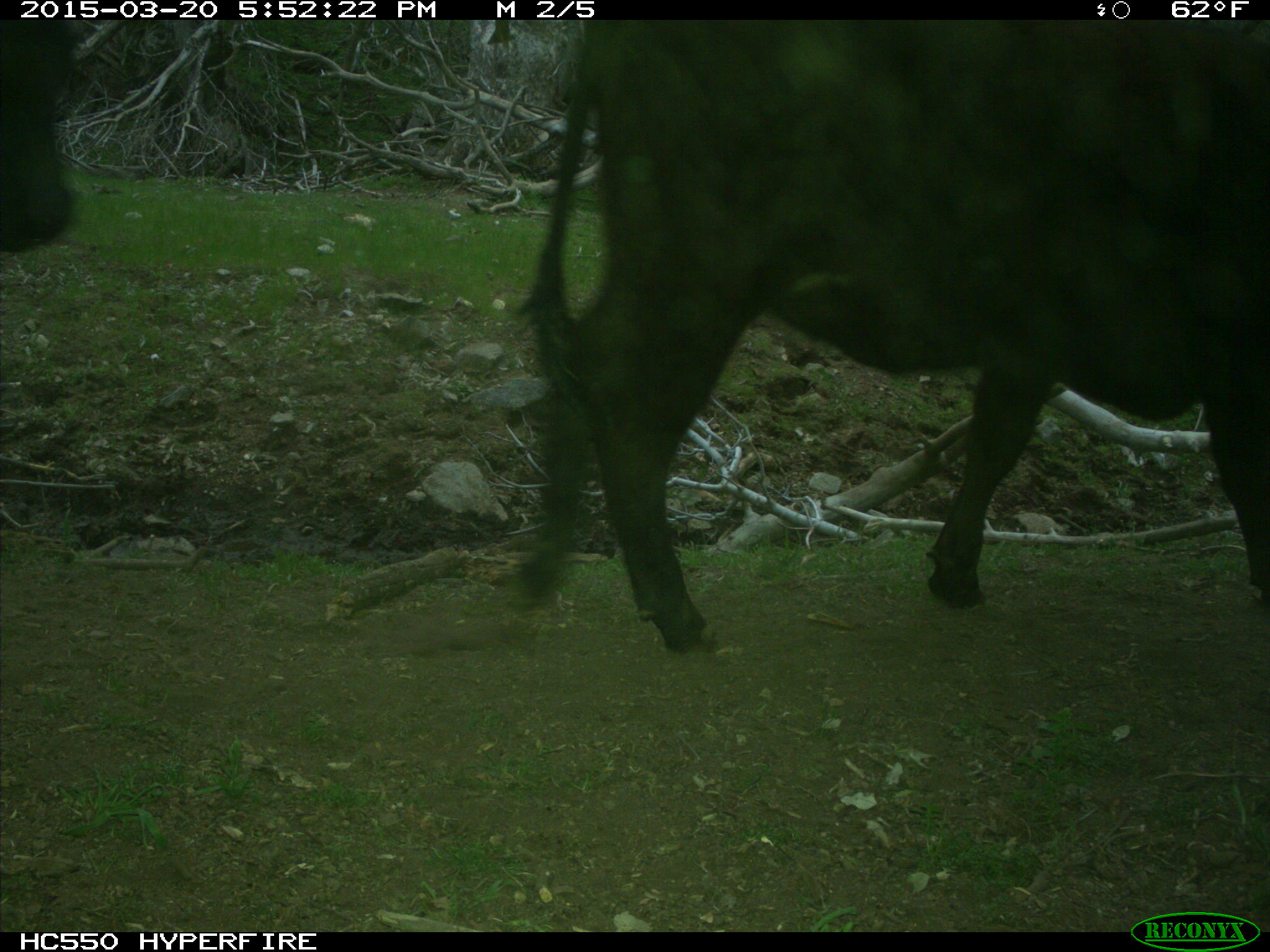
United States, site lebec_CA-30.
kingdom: Animalia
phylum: Chordata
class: Mammalia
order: Artiodactyla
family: Bovidae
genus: Bos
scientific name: Bos taurus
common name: domestic cow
Bos taurus (domestic cow).